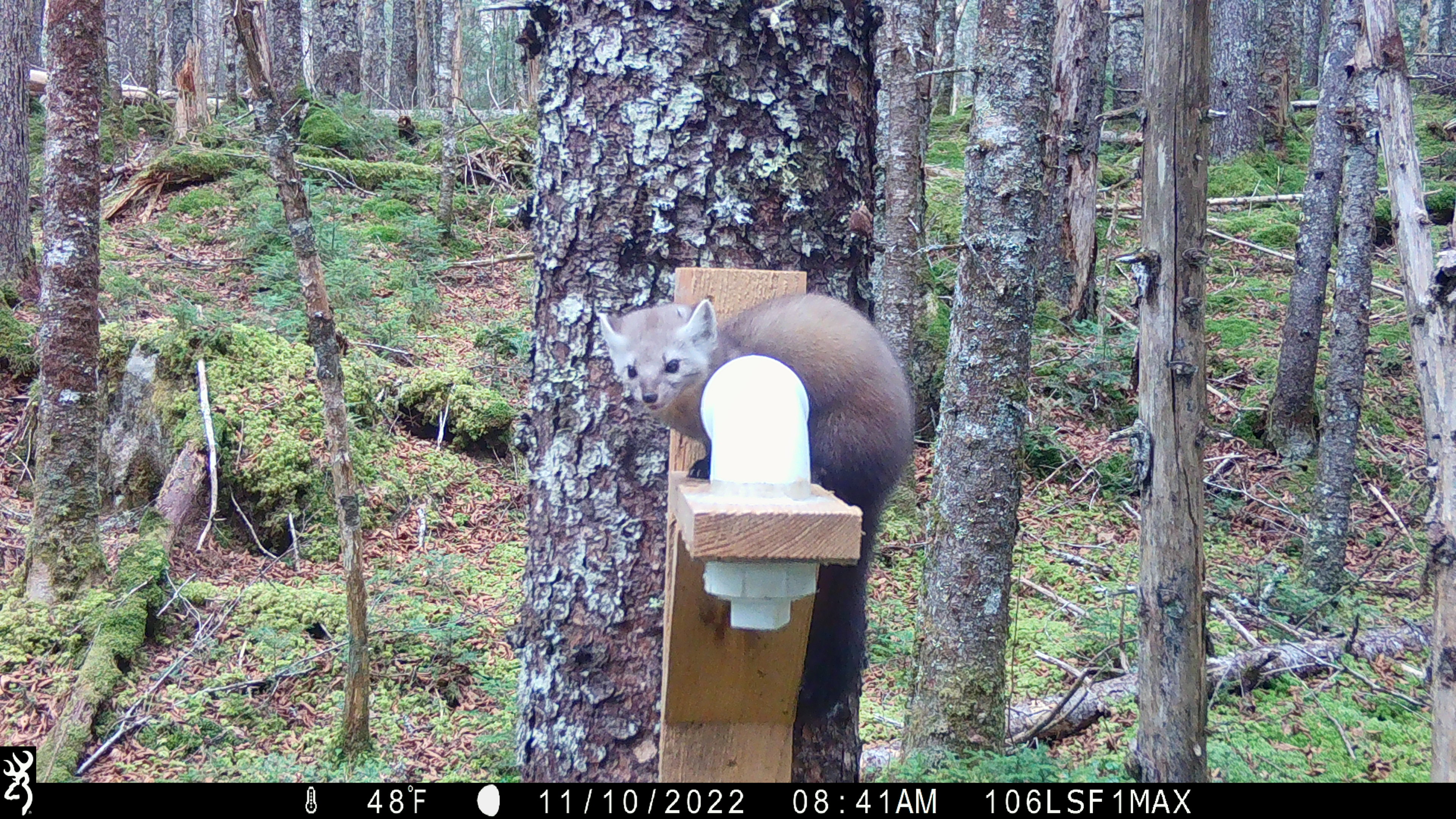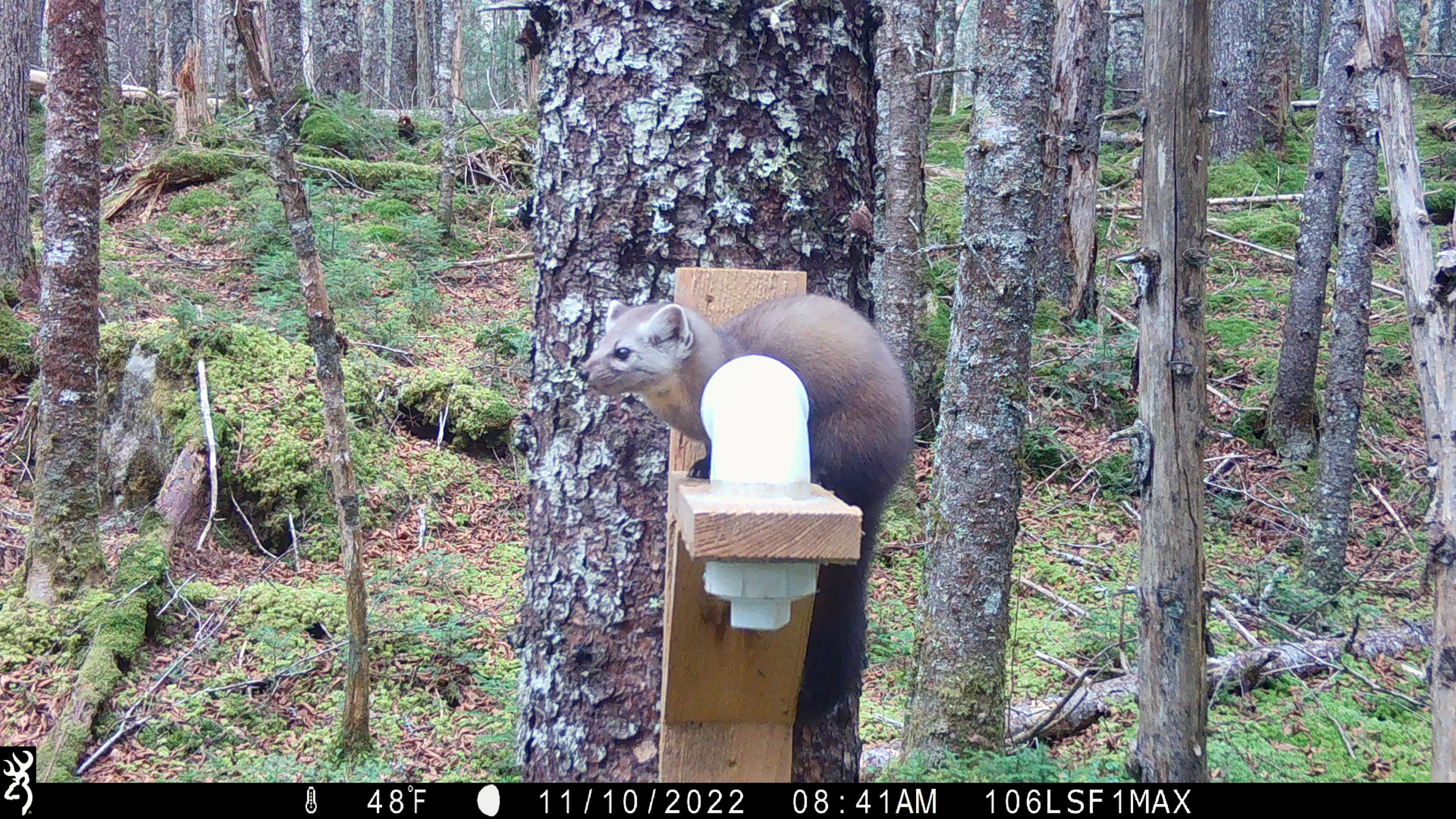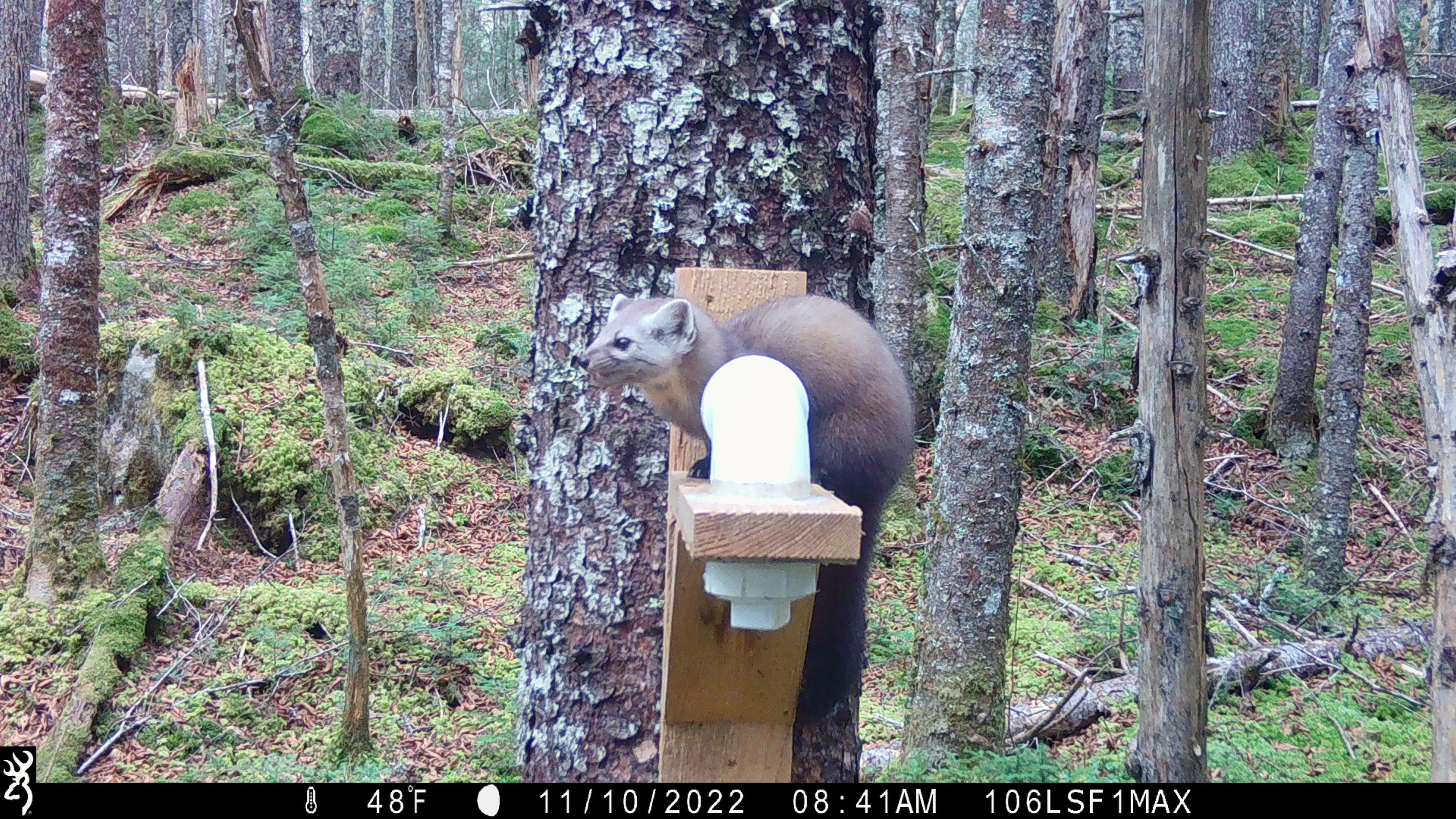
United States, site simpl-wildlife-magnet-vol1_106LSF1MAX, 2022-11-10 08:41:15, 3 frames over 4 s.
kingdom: Animalia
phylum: Chordata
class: Mammalia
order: Carnivora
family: Mustelidae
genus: Martes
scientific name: Martes americana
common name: american marten